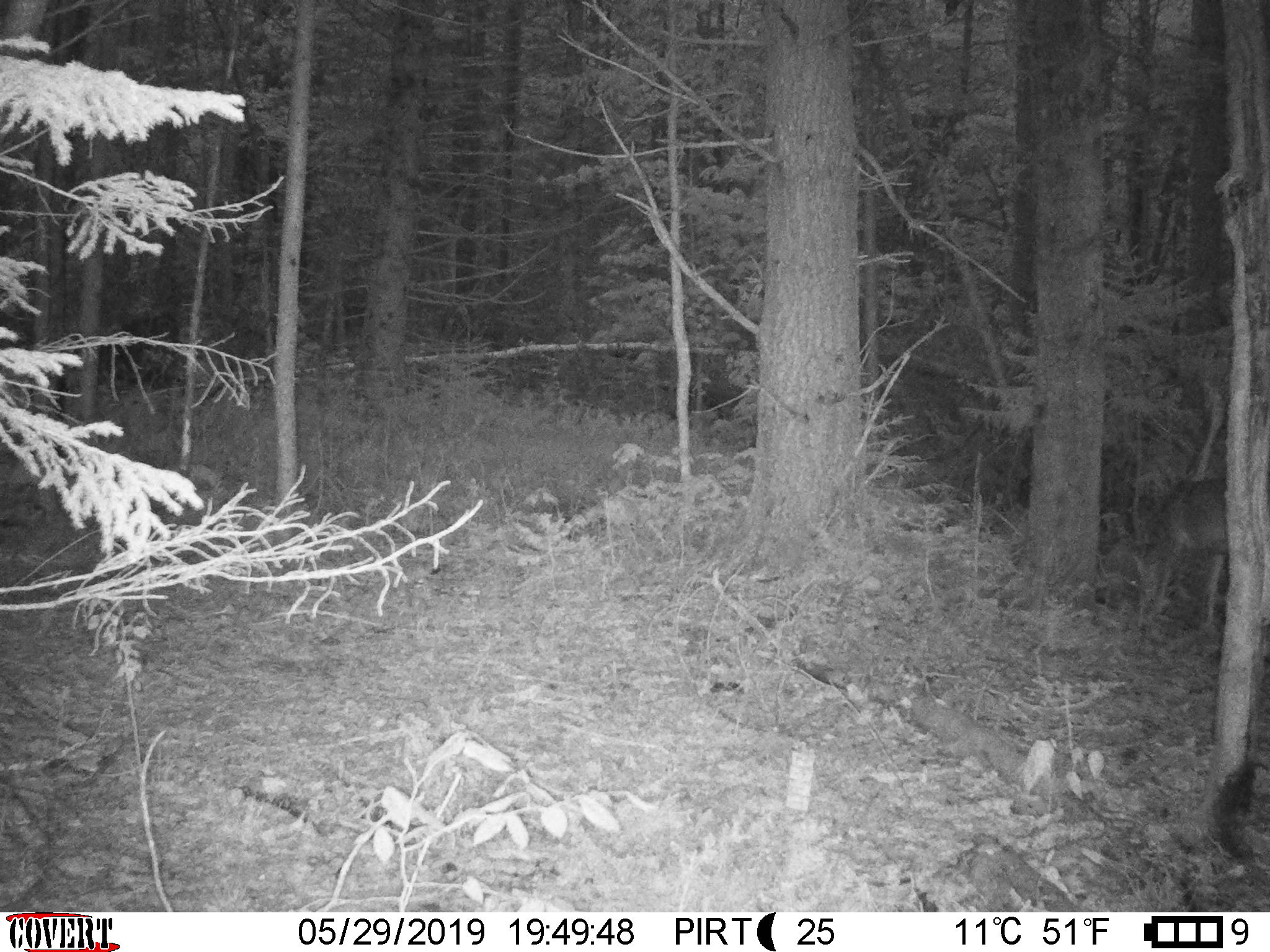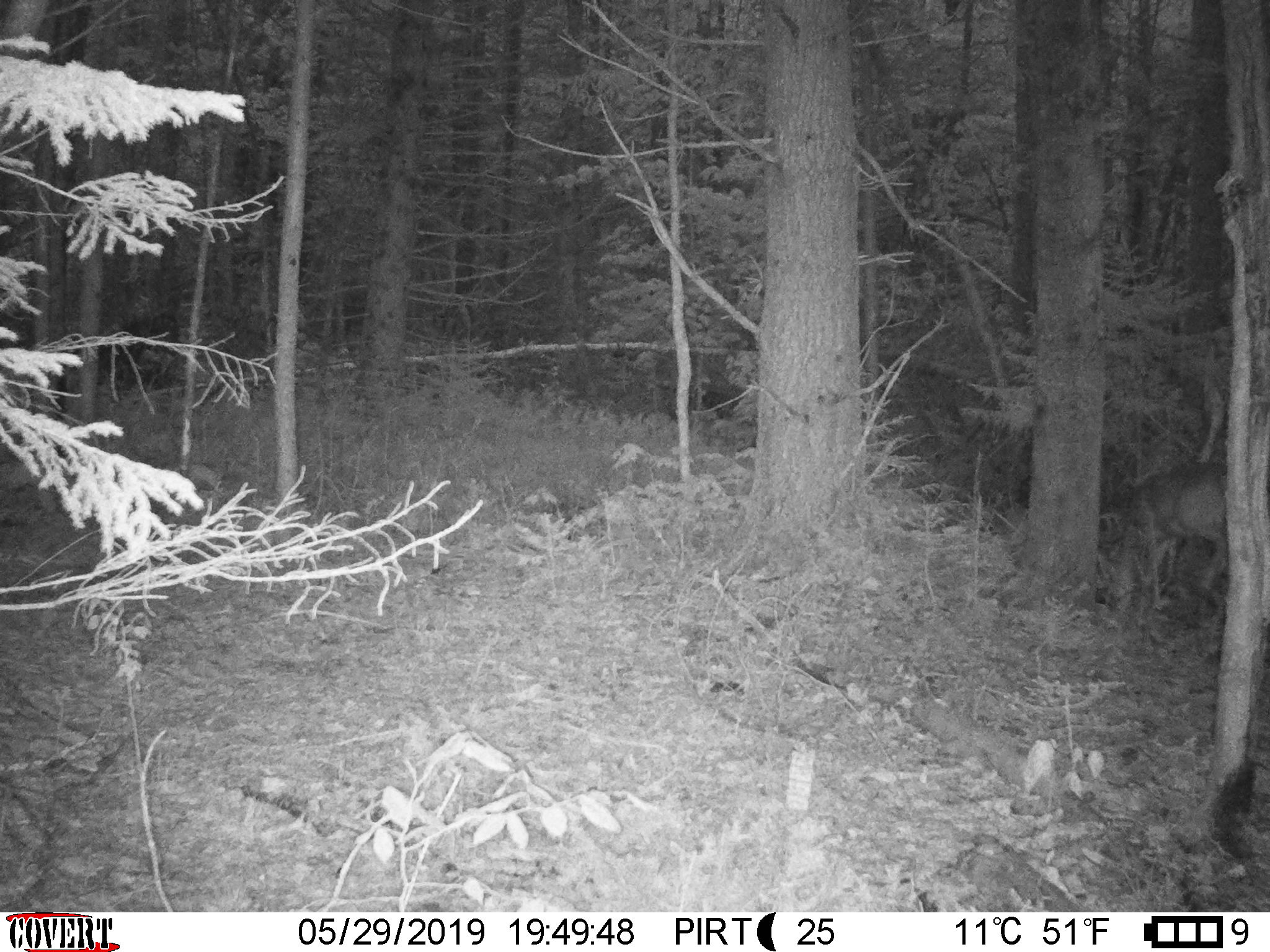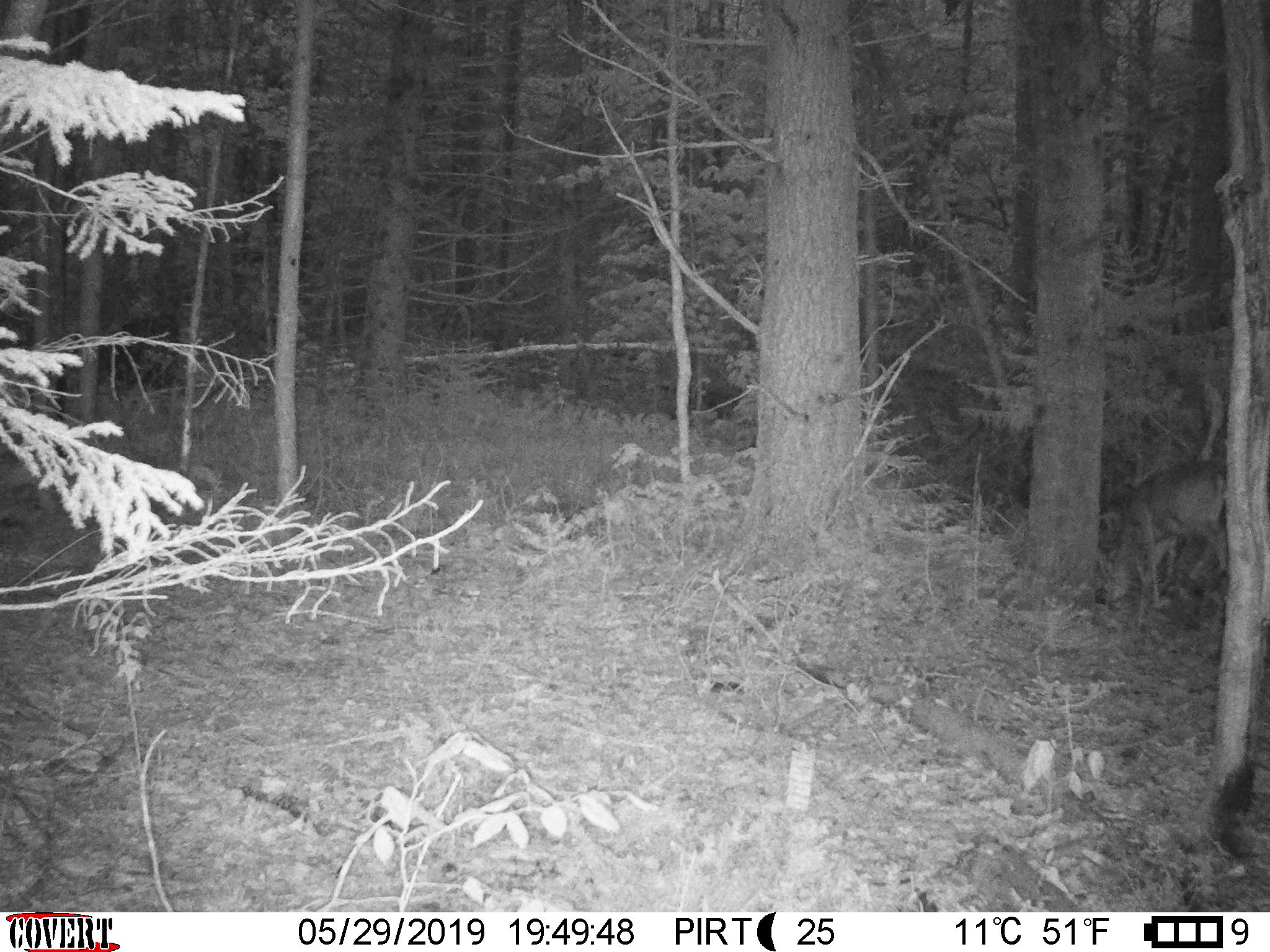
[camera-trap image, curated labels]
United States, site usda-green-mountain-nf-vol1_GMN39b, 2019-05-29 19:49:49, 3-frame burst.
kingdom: Animalia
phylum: Chordata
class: Mammalia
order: Artiodactyla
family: Cervidae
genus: Odocoileus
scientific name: Odocoileus virginianus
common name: white-tailed deer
White-tailed deer (Odocoileus virginianus).